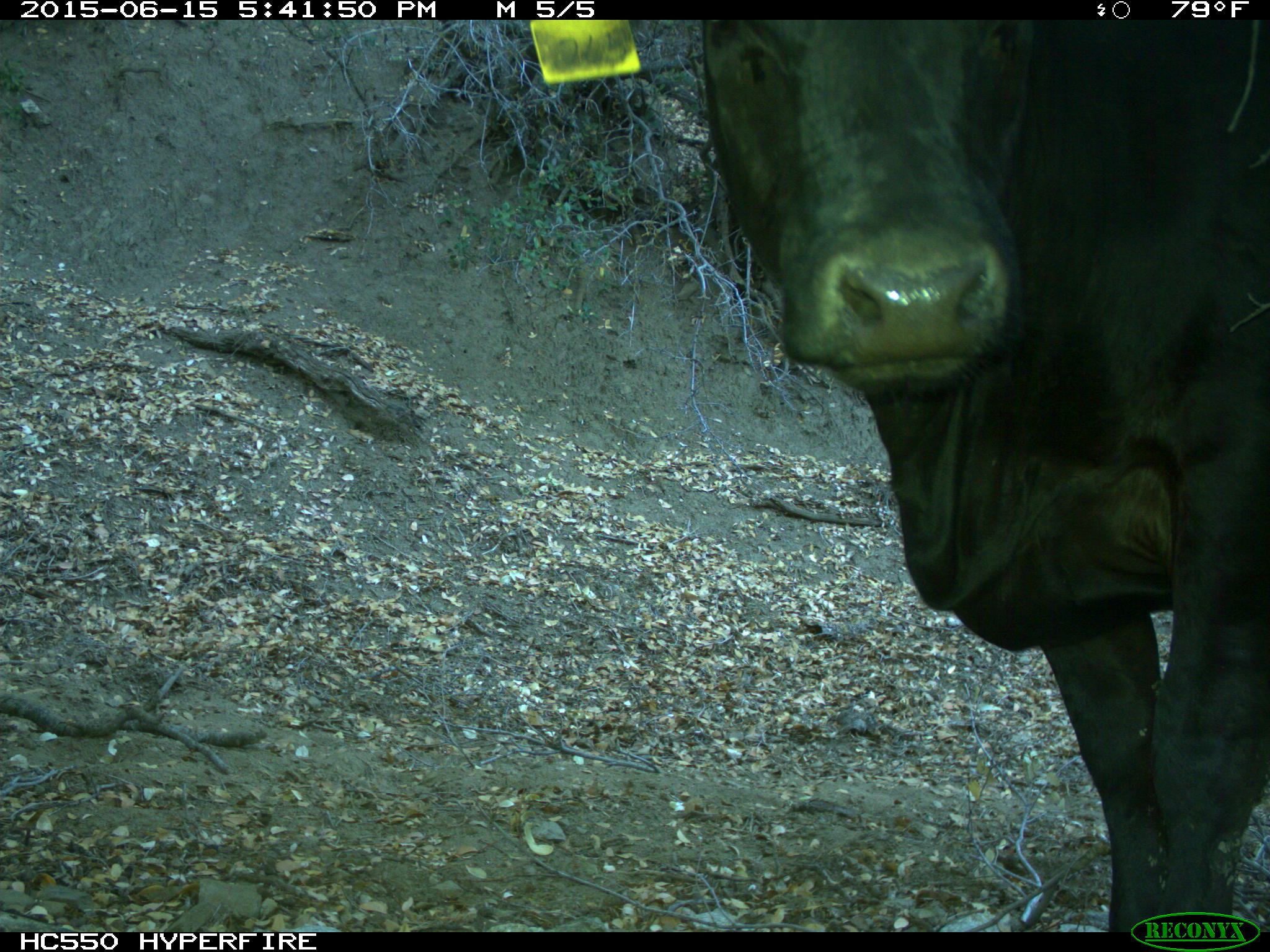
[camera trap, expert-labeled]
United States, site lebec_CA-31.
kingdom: Animalia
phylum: Chordata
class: Mammalia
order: Artiodactyla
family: Bovidae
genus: Bos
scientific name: Bos taurus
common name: domestic cow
Bos taurus (domestic cow).